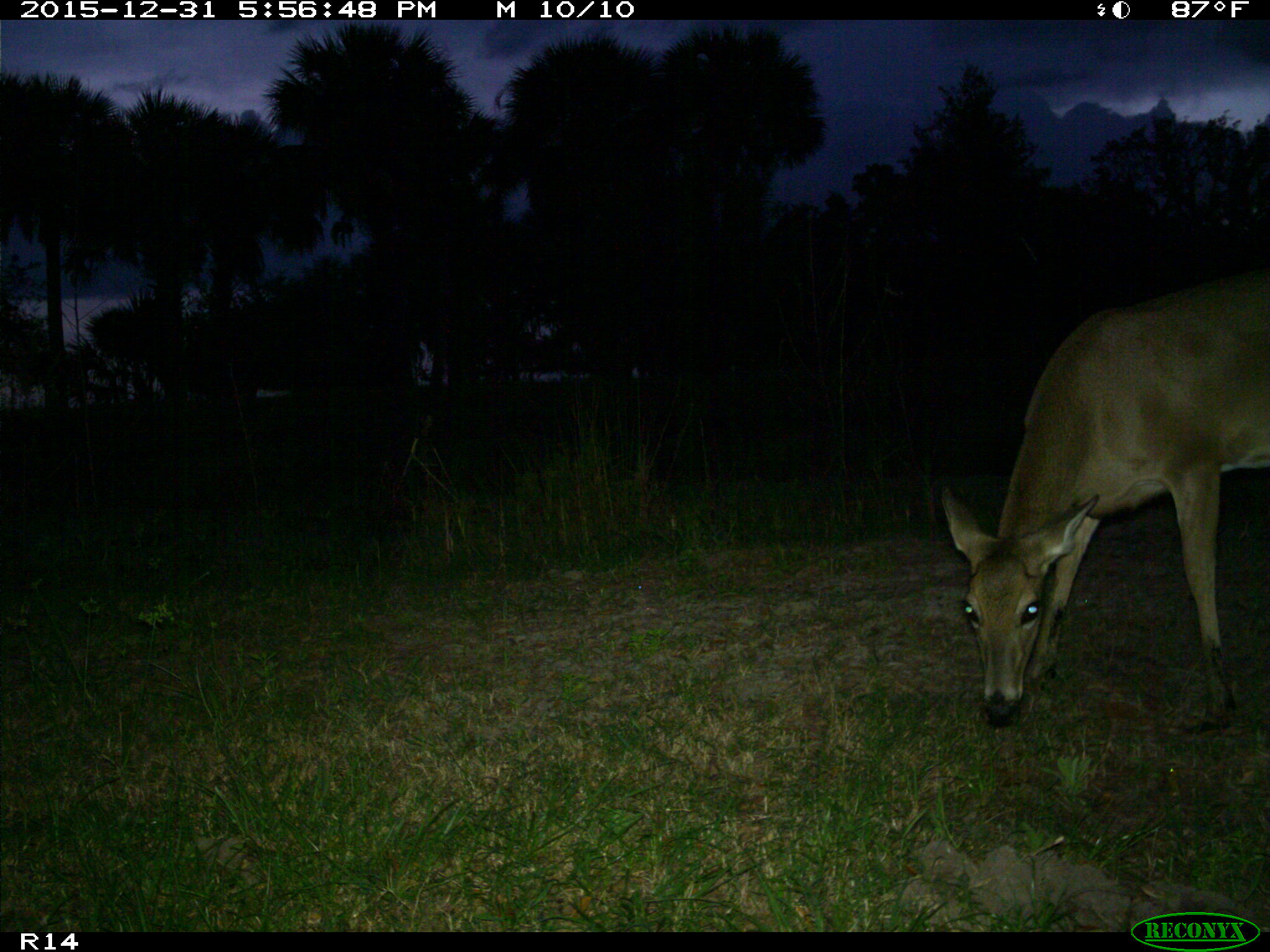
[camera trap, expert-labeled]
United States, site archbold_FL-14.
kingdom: Animalia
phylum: Chordata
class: Mammalia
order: Artiodactyla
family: Cervidae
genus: Odocoileus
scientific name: Odocoileus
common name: deer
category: unidentified deer